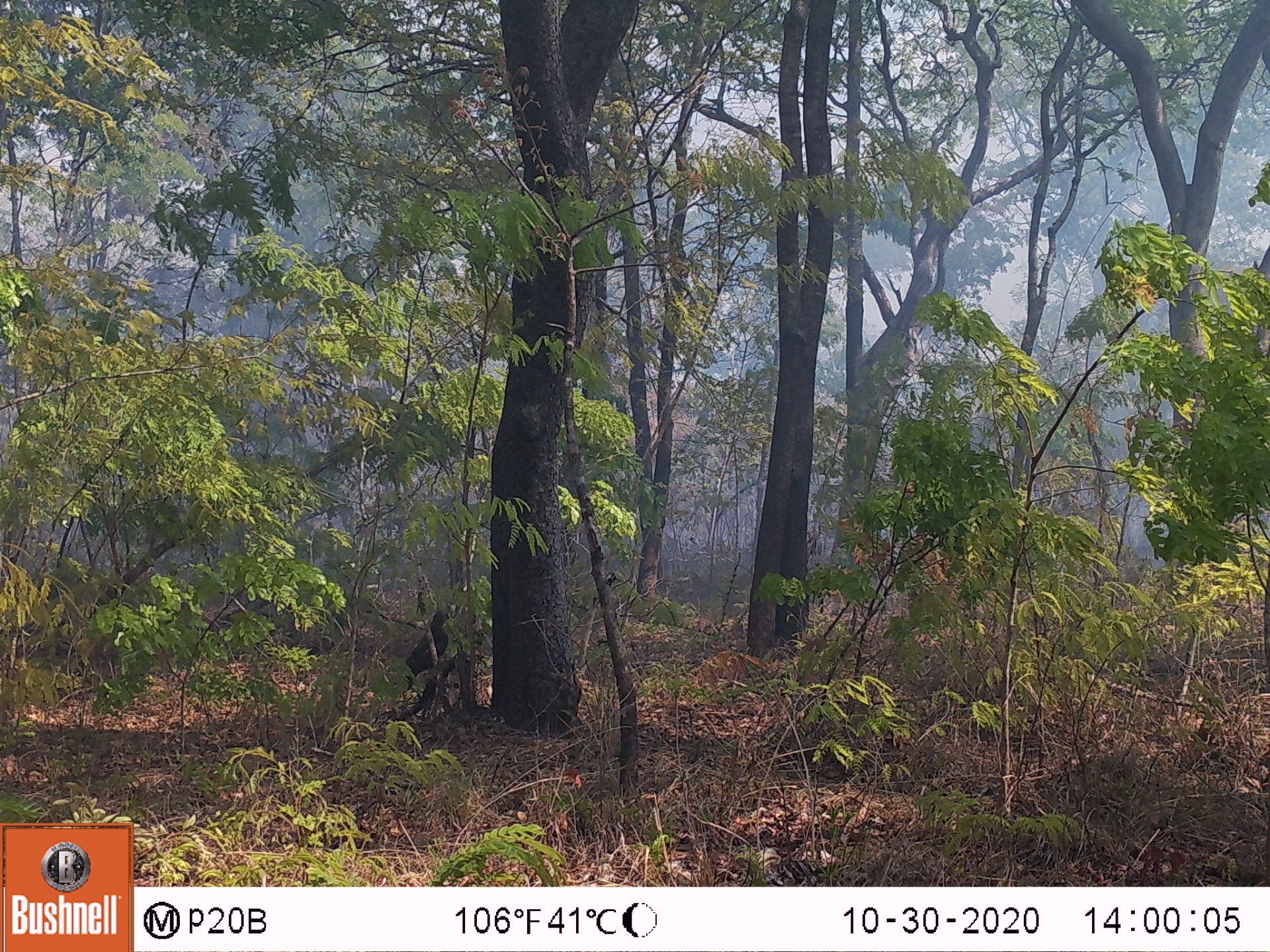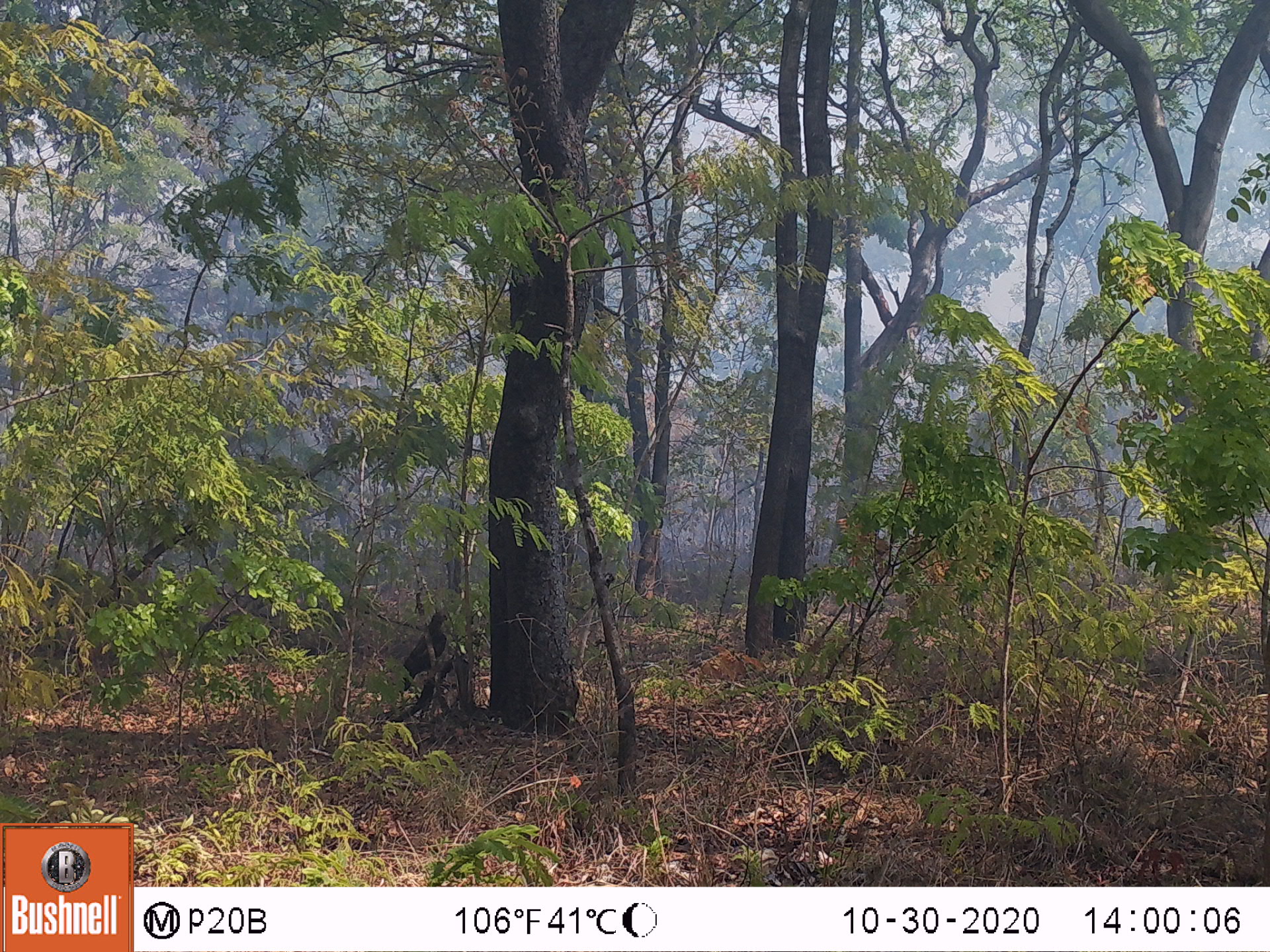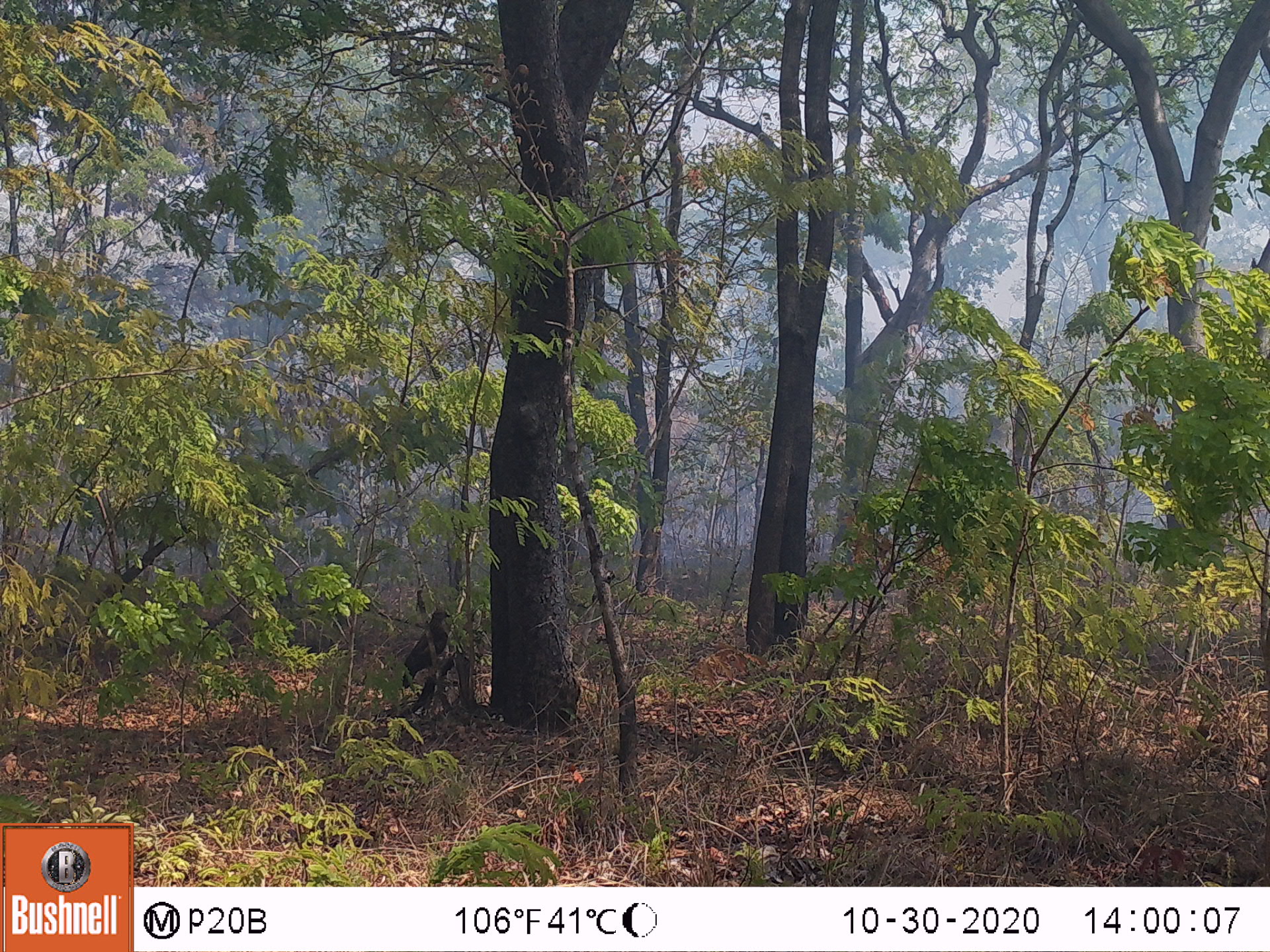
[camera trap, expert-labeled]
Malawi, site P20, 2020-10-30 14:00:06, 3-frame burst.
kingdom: Animalia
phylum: Chordata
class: Aves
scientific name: Aves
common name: bird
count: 1